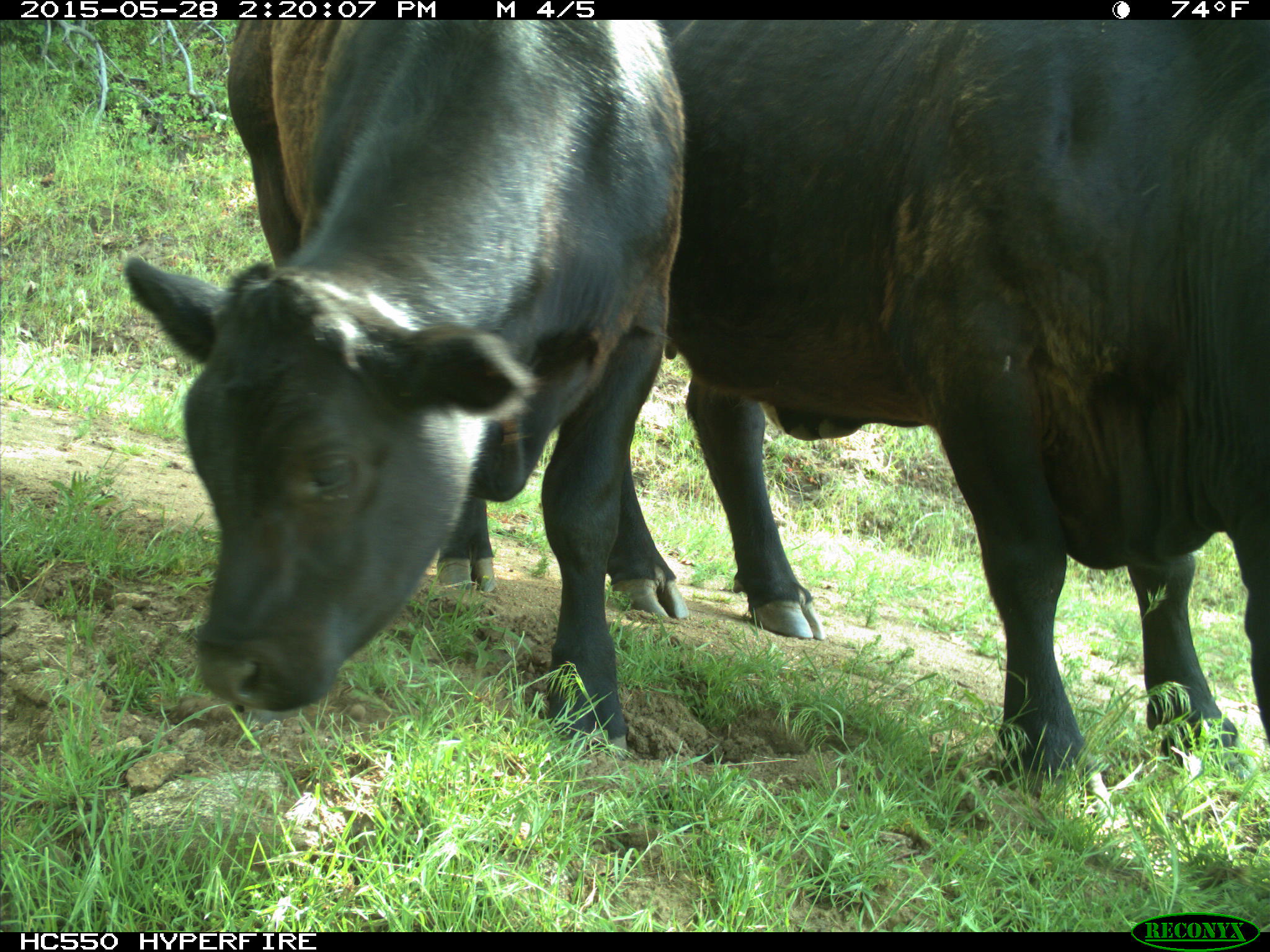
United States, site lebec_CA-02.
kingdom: Animalia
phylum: Chordata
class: Mammalia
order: Artiodactyla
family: Bovidae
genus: Bos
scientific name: Bos taurus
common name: domestic cow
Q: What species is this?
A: Bos taurus (domestic cow).